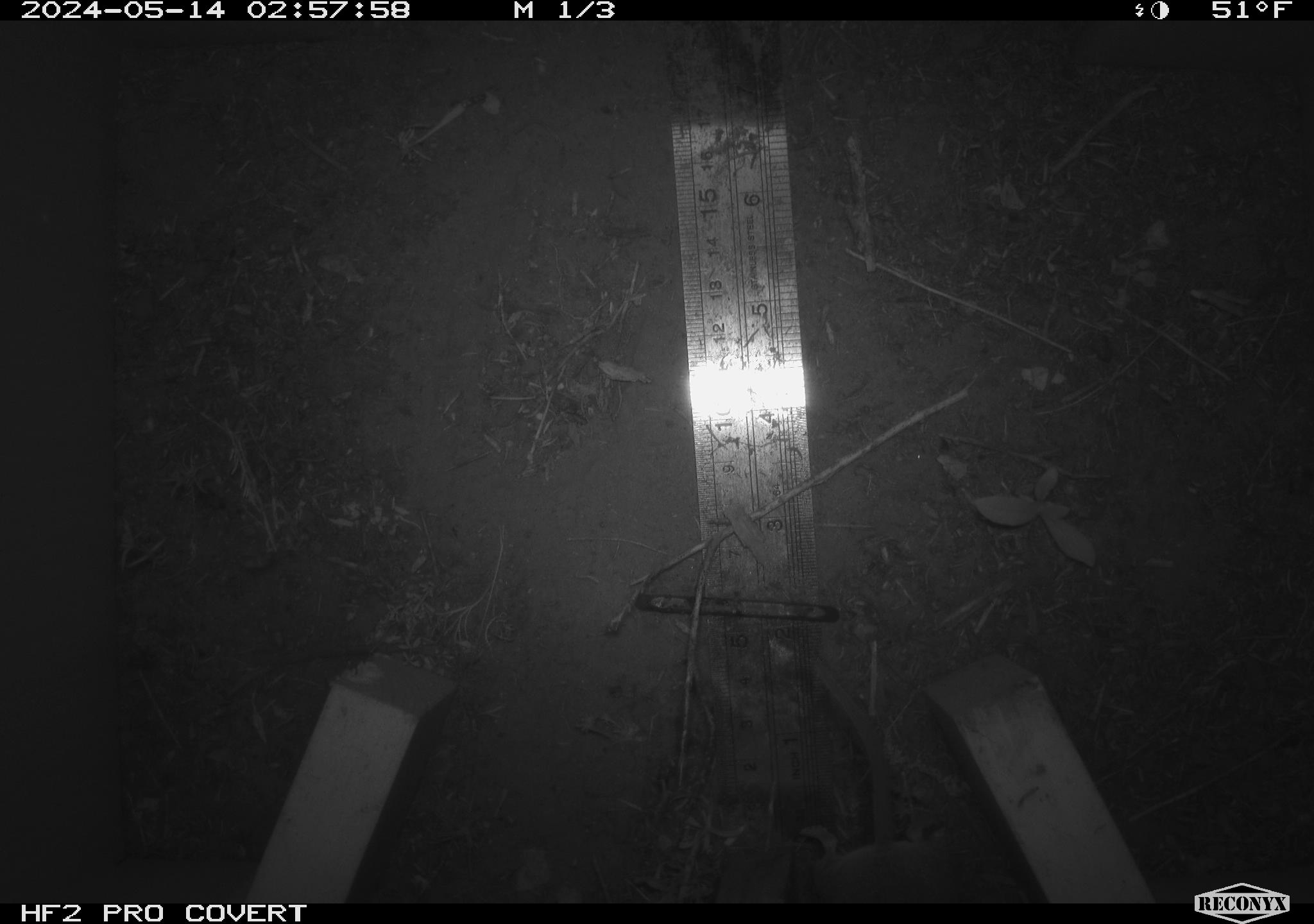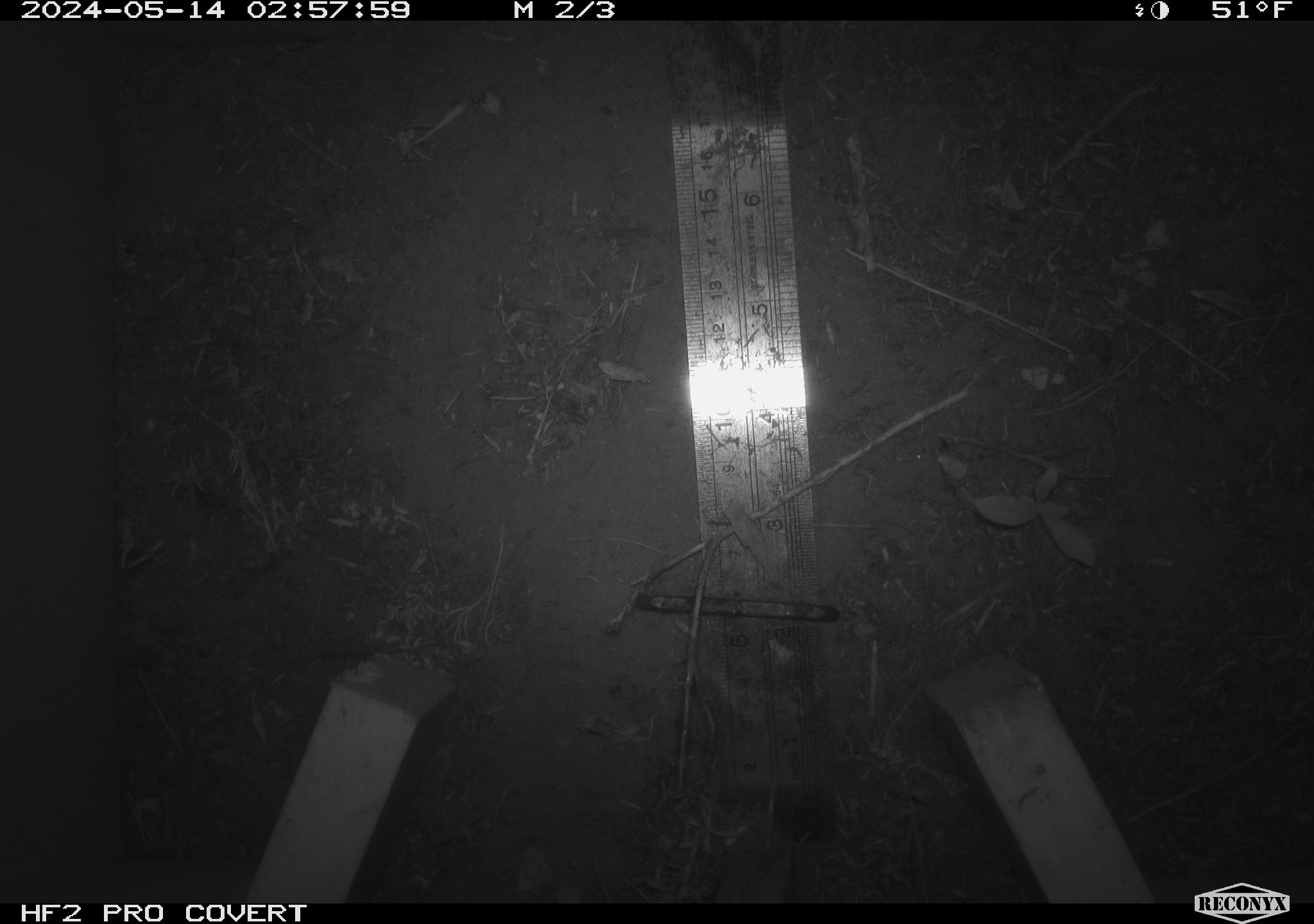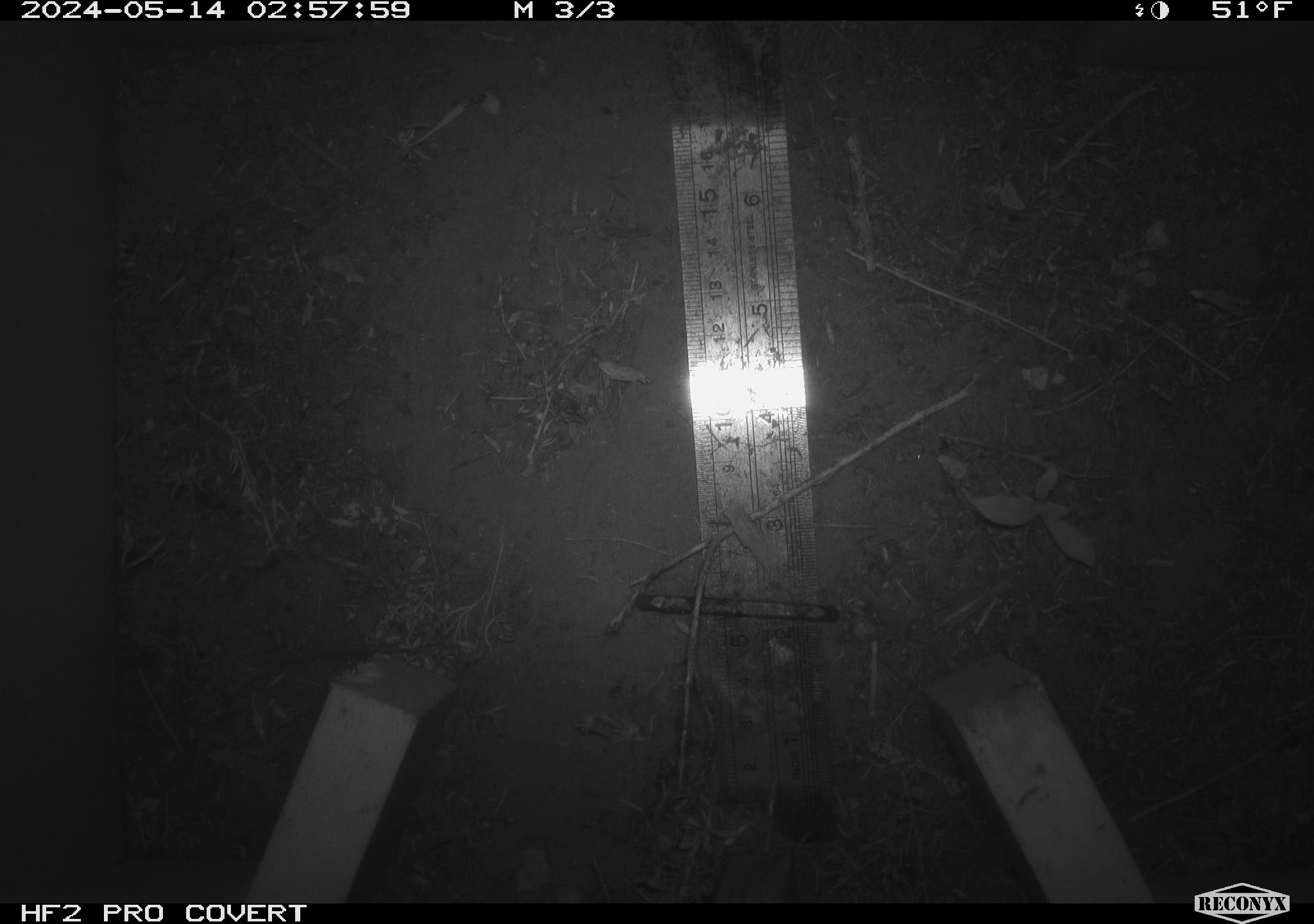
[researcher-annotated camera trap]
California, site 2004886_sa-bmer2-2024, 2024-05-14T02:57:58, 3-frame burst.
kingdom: Animalia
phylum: Chordata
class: Mammalia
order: Rodentia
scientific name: Rodentia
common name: mouse species